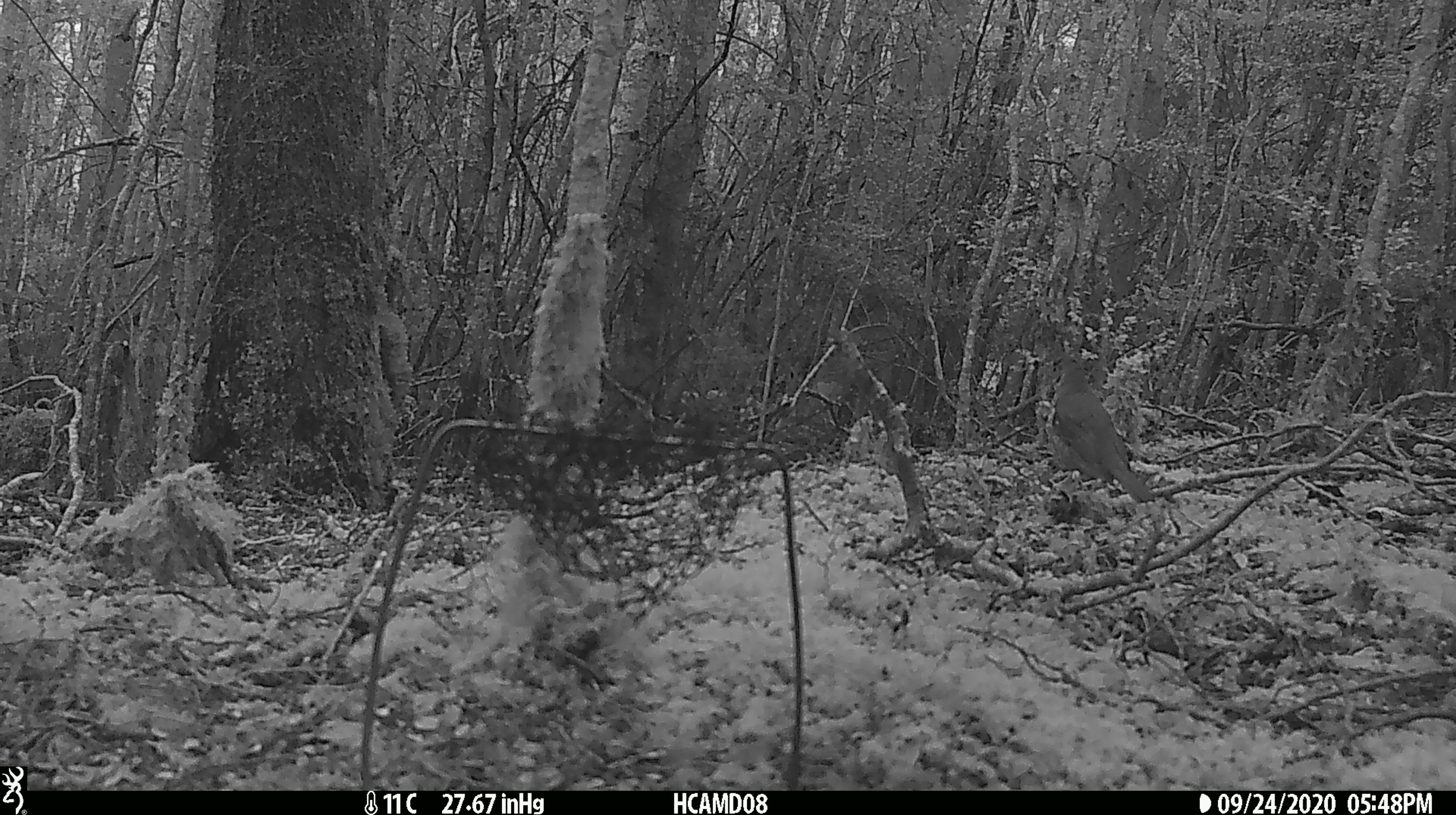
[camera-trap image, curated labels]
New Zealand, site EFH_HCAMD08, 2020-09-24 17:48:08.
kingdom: Animalia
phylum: Chordata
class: Aves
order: Passeriformes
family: Turdidae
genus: Turdus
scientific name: Turdus philomelos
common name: song thrush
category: thrush